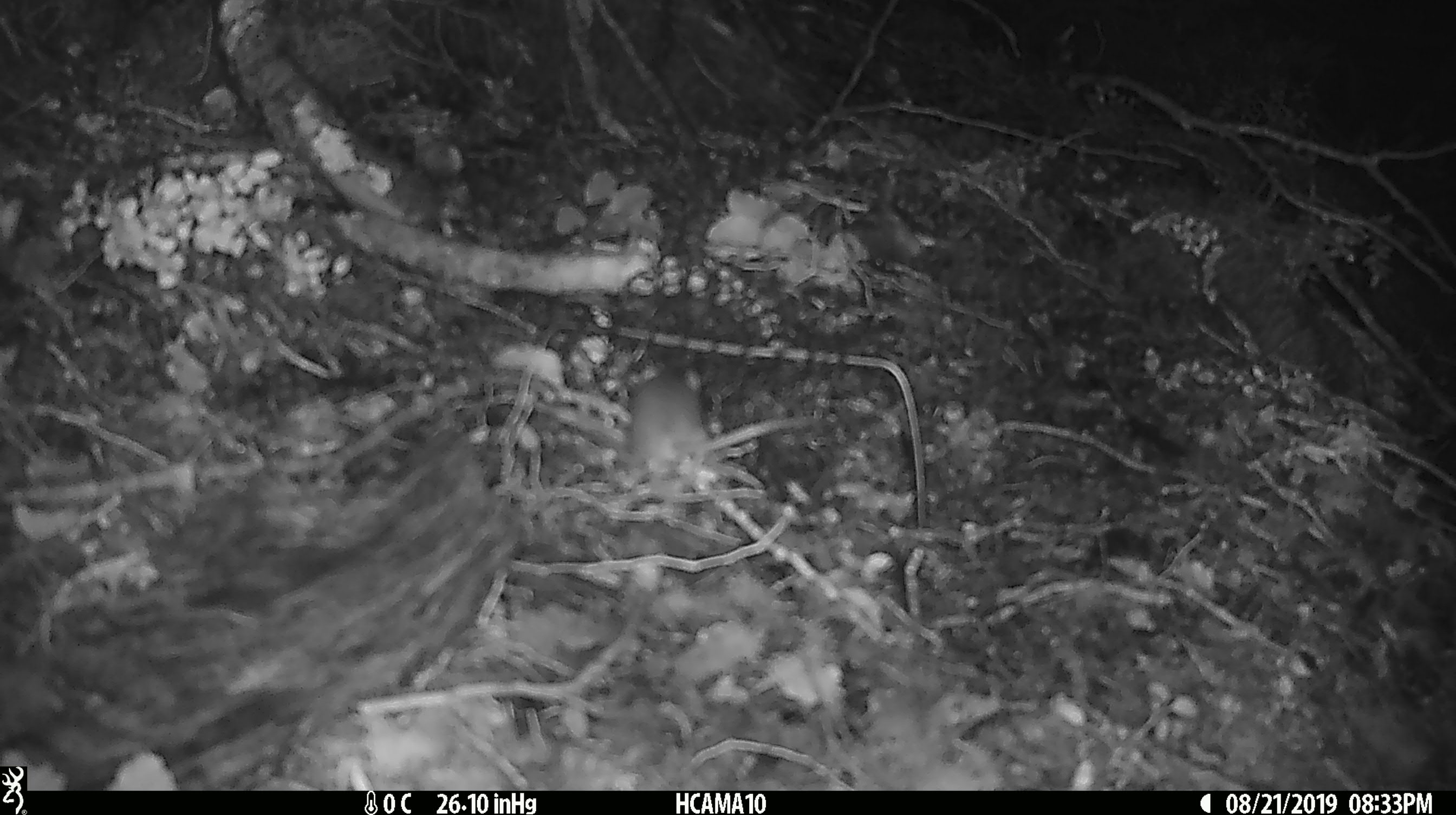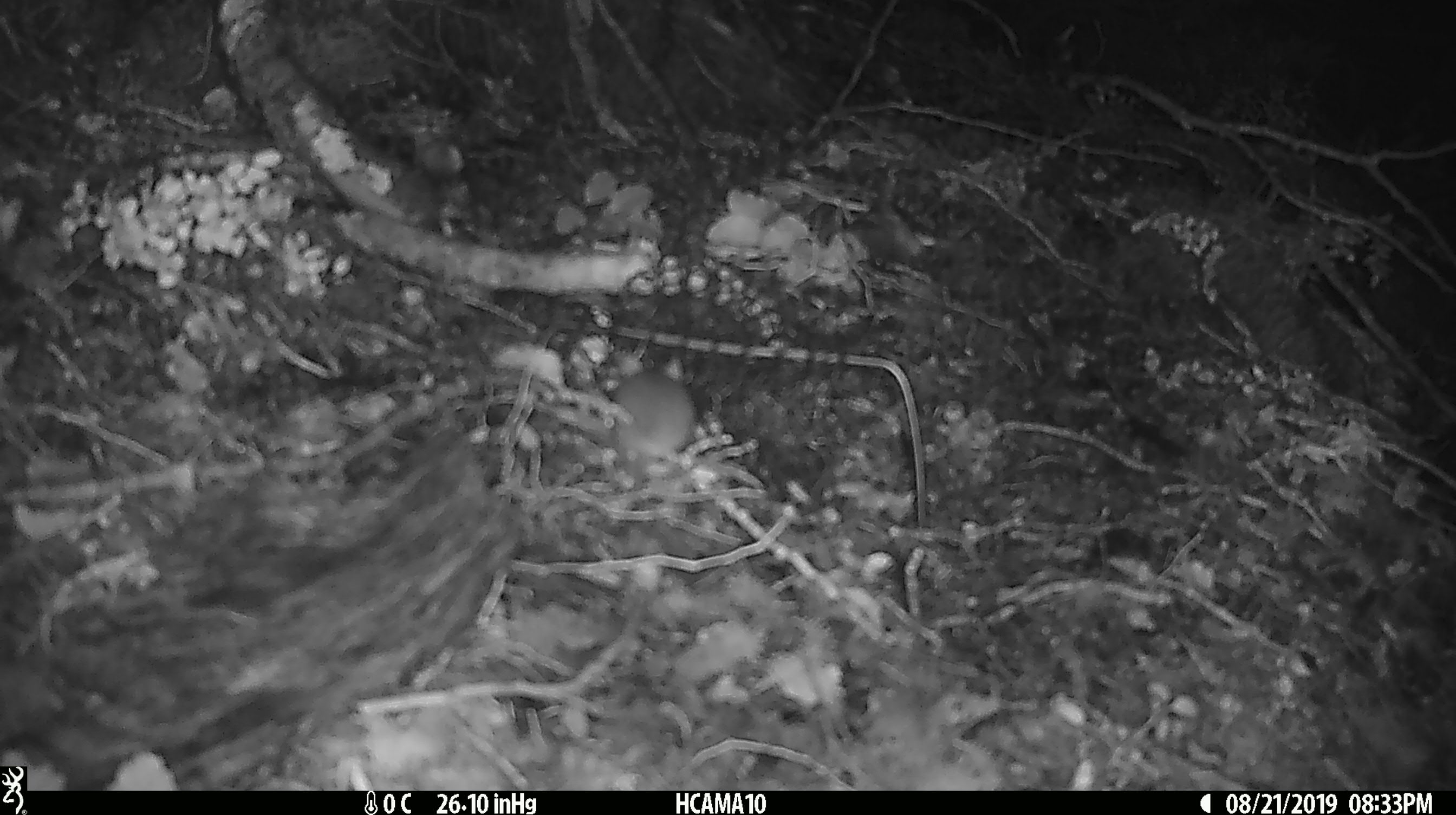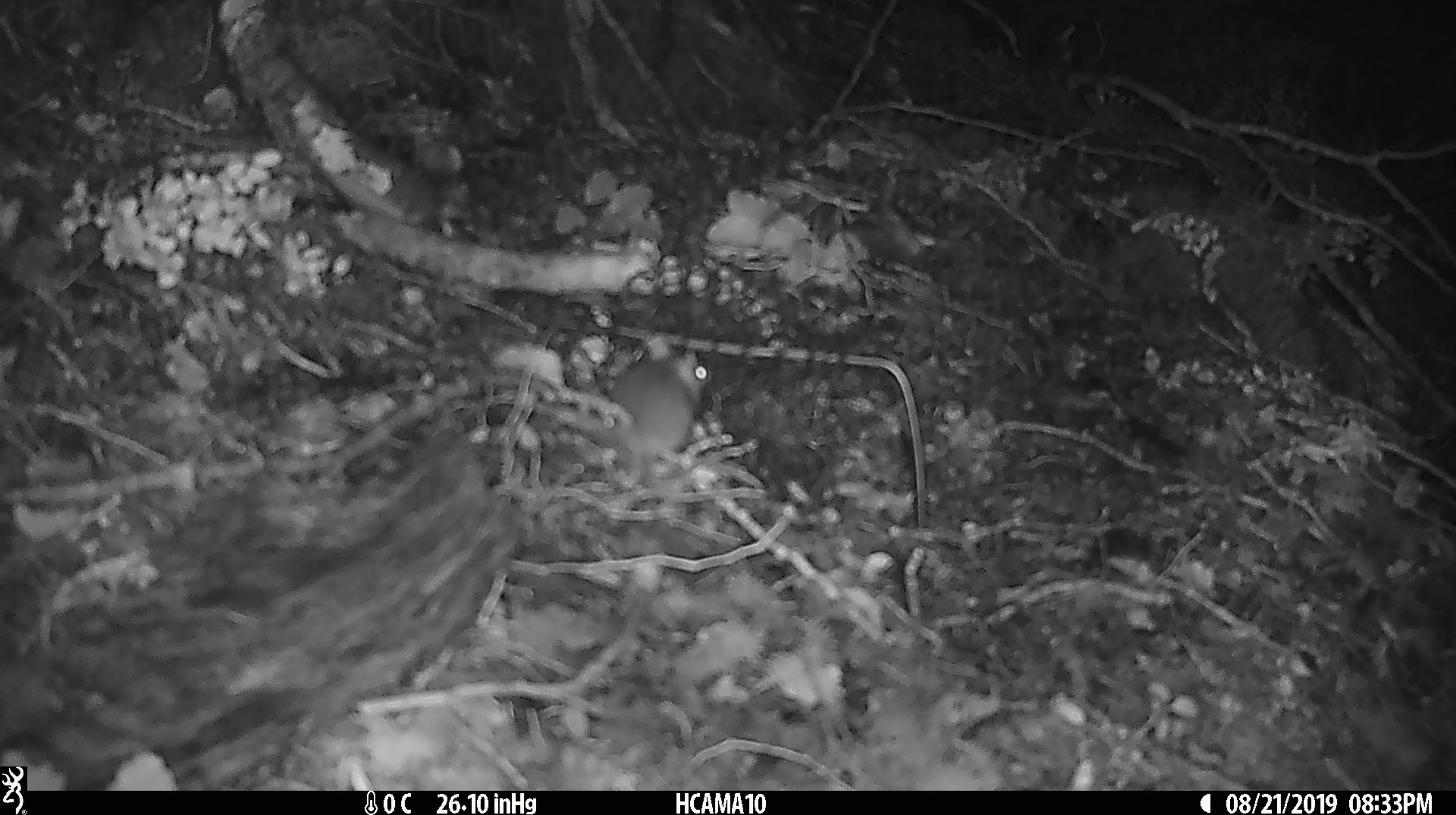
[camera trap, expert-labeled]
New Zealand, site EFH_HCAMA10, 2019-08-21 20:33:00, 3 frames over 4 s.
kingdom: Animalia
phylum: Chordata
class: Mammalia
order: Rodentia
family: Muridae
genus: Mus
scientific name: Mus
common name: mouse